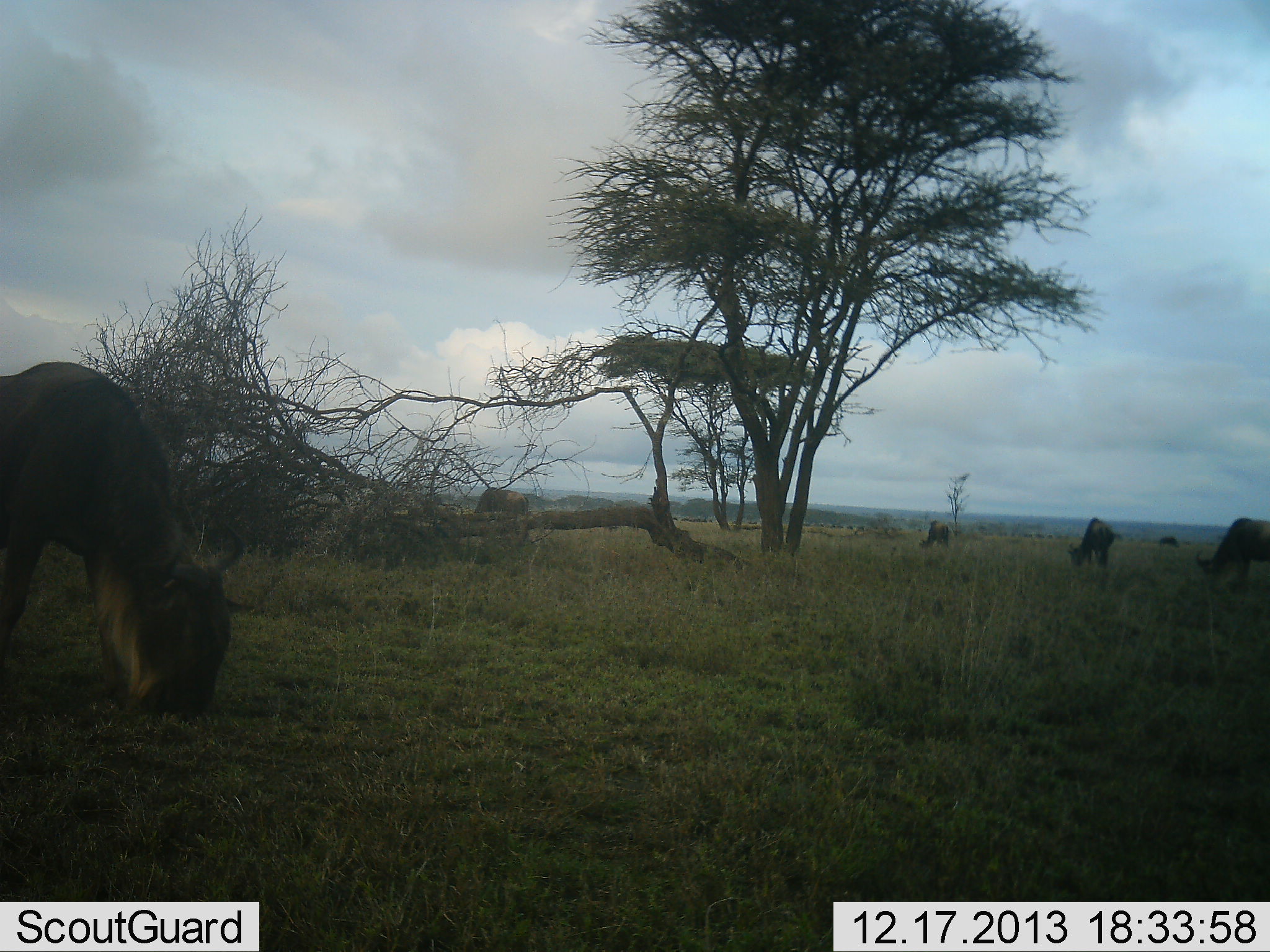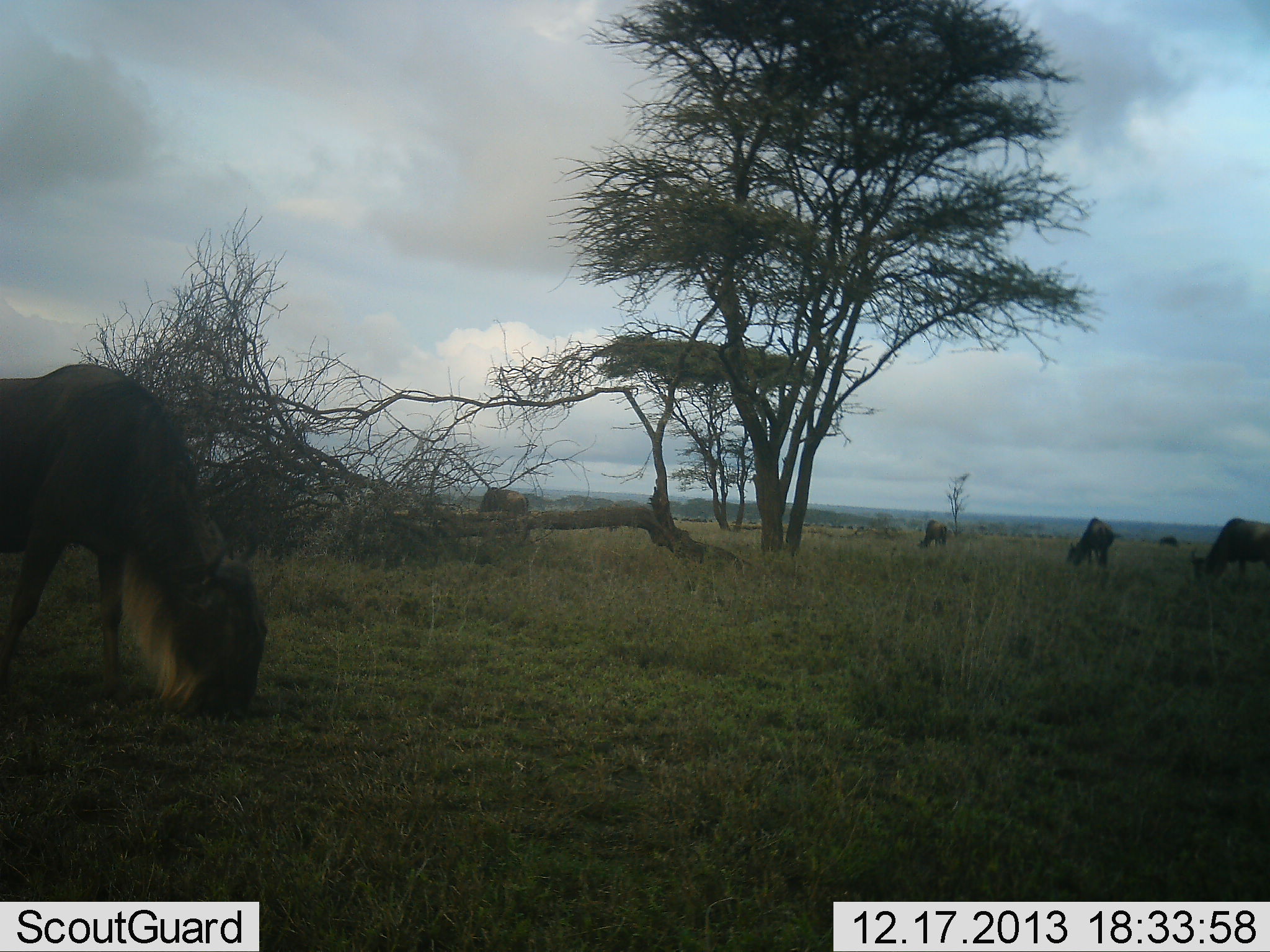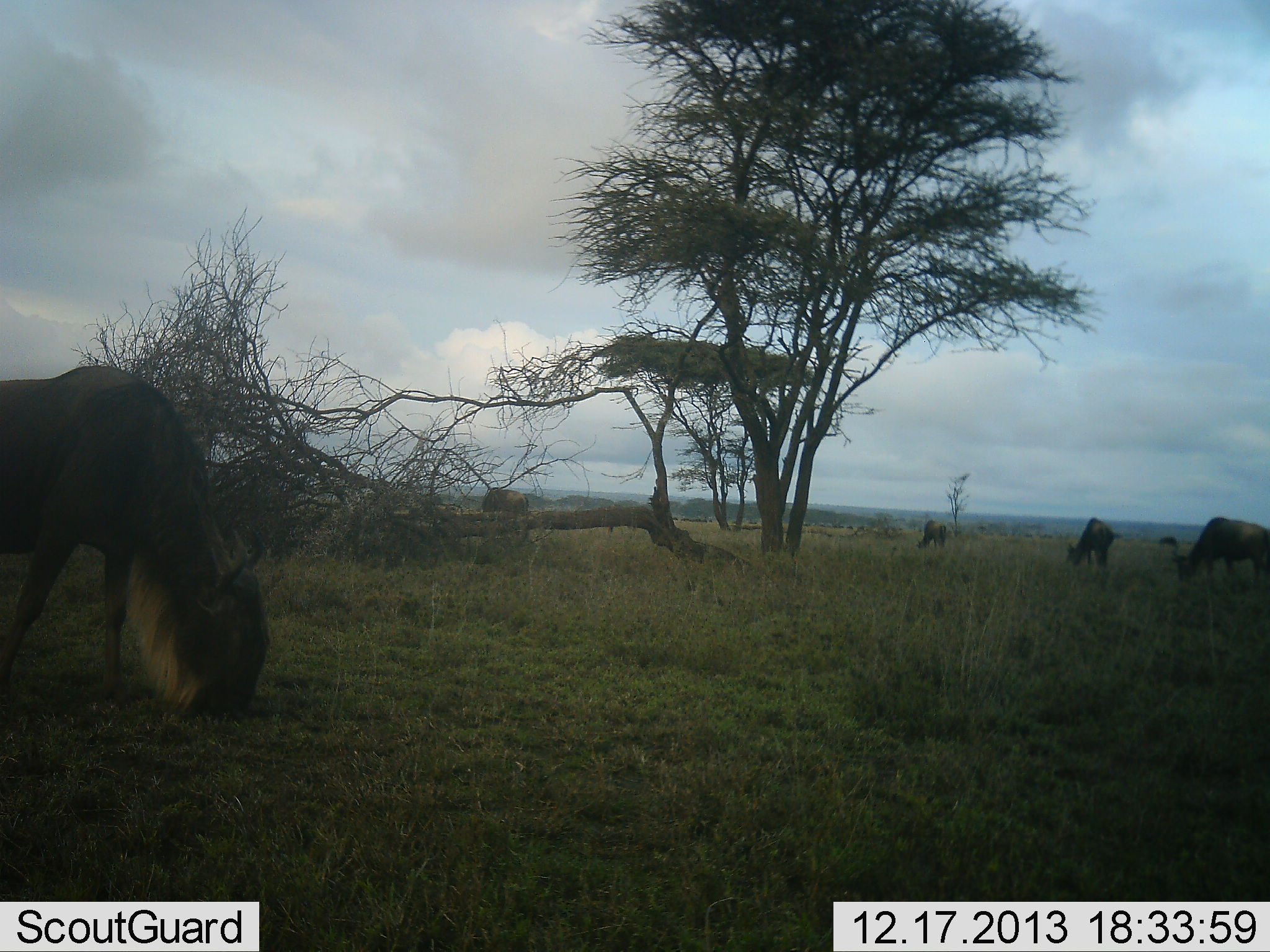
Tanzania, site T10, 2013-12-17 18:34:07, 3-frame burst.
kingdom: Animalia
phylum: Chordata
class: Mammalia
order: Artiodactyla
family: Bovidae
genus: Connochaetes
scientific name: Connochaetes taurinus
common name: blue wildebeest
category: wildebeest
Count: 5.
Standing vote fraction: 26%.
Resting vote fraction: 0%.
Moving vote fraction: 6%.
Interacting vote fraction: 0%.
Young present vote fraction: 0%.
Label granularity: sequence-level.